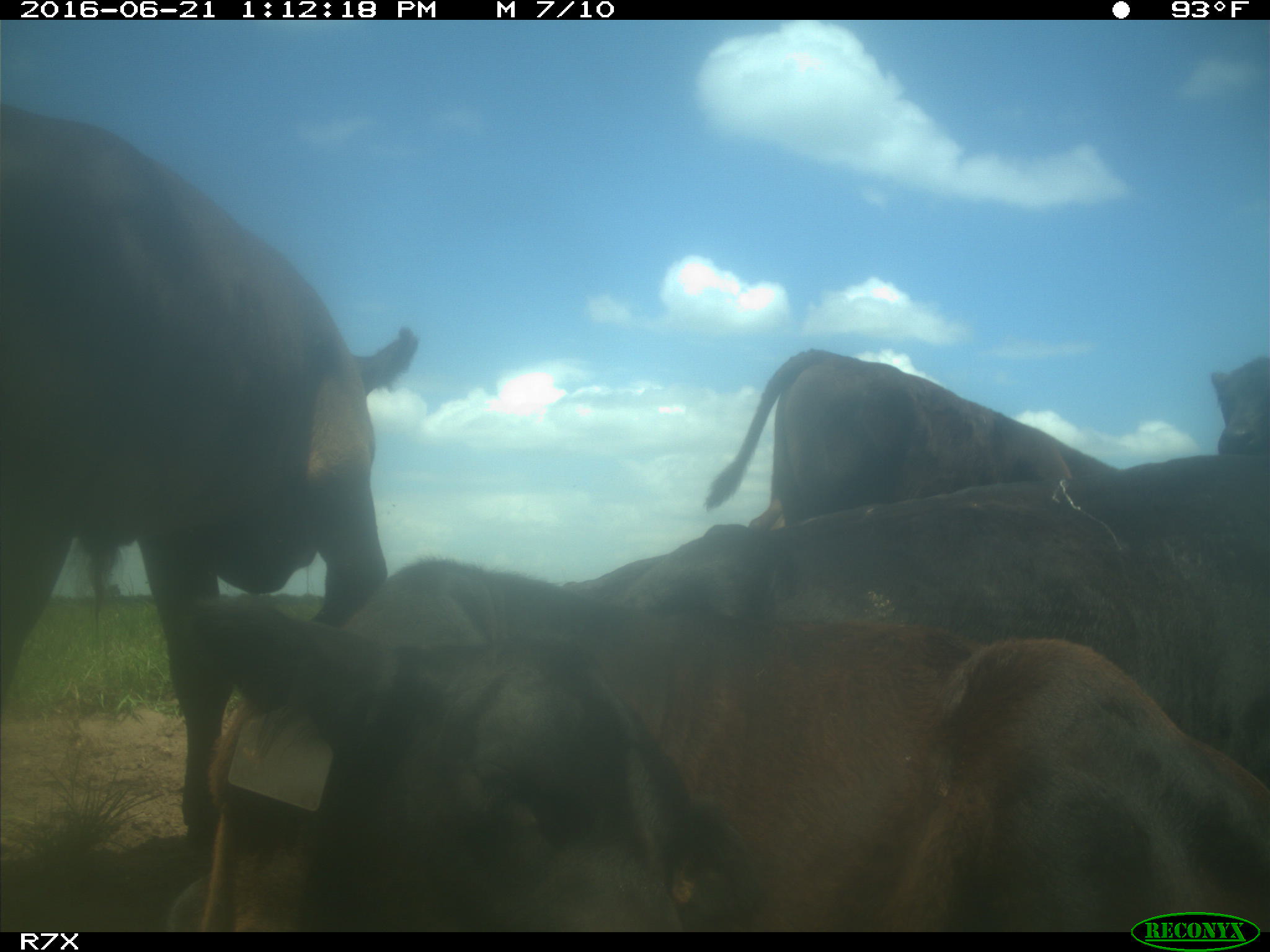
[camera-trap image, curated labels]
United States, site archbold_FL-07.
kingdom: Animalia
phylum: Chordata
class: Mammalia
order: Artiodactyla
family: Bovidae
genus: Bos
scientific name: Bos taurus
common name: domestic cow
Bos taurus (domestic cow).